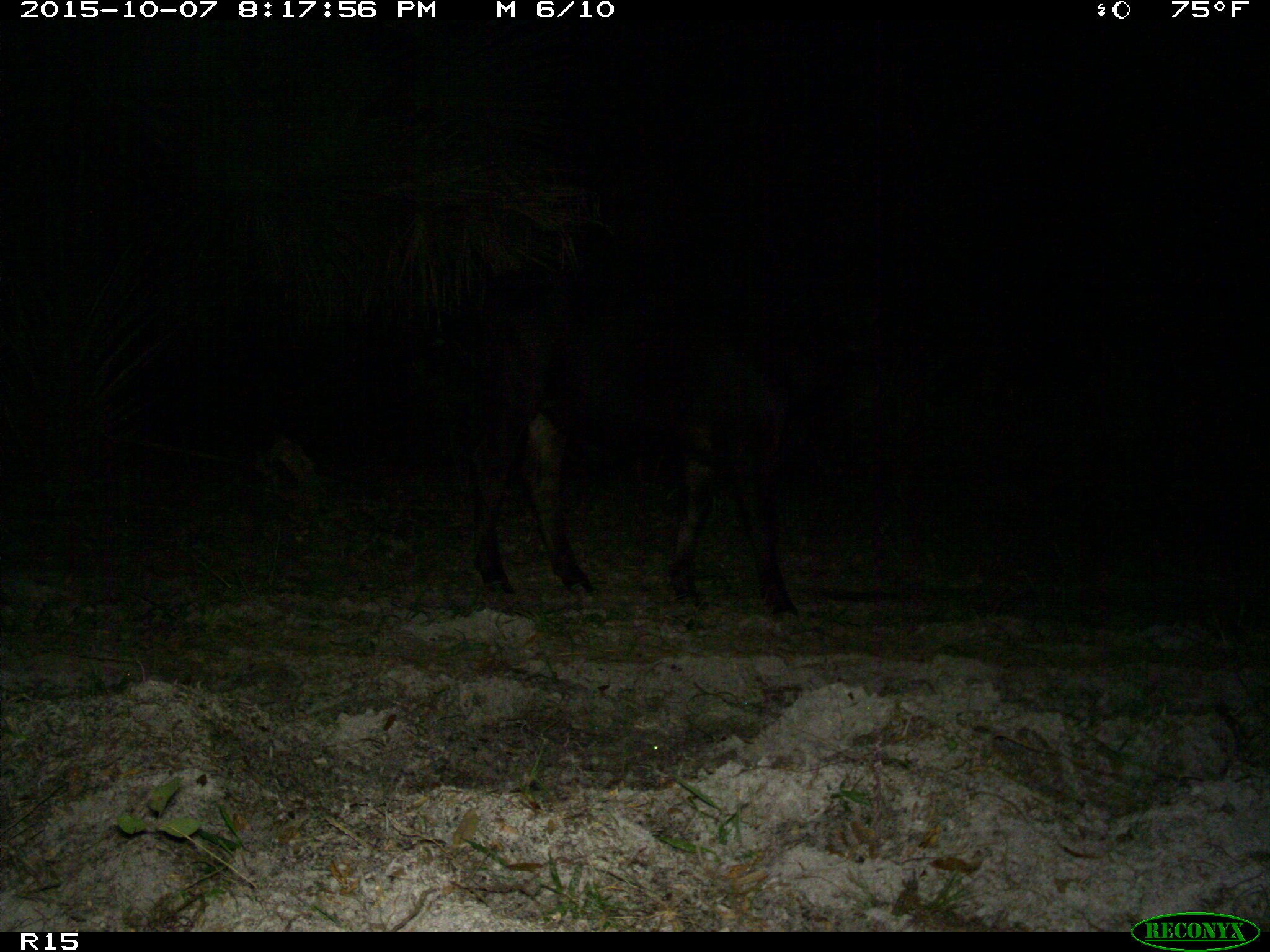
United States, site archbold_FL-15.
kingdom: Animalia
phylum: Chordata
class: Mammalia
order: Artiodactyla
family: Bovidae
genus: Bos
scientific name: Bos taurus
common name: domestic cow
Bos taurus (domestic cow).